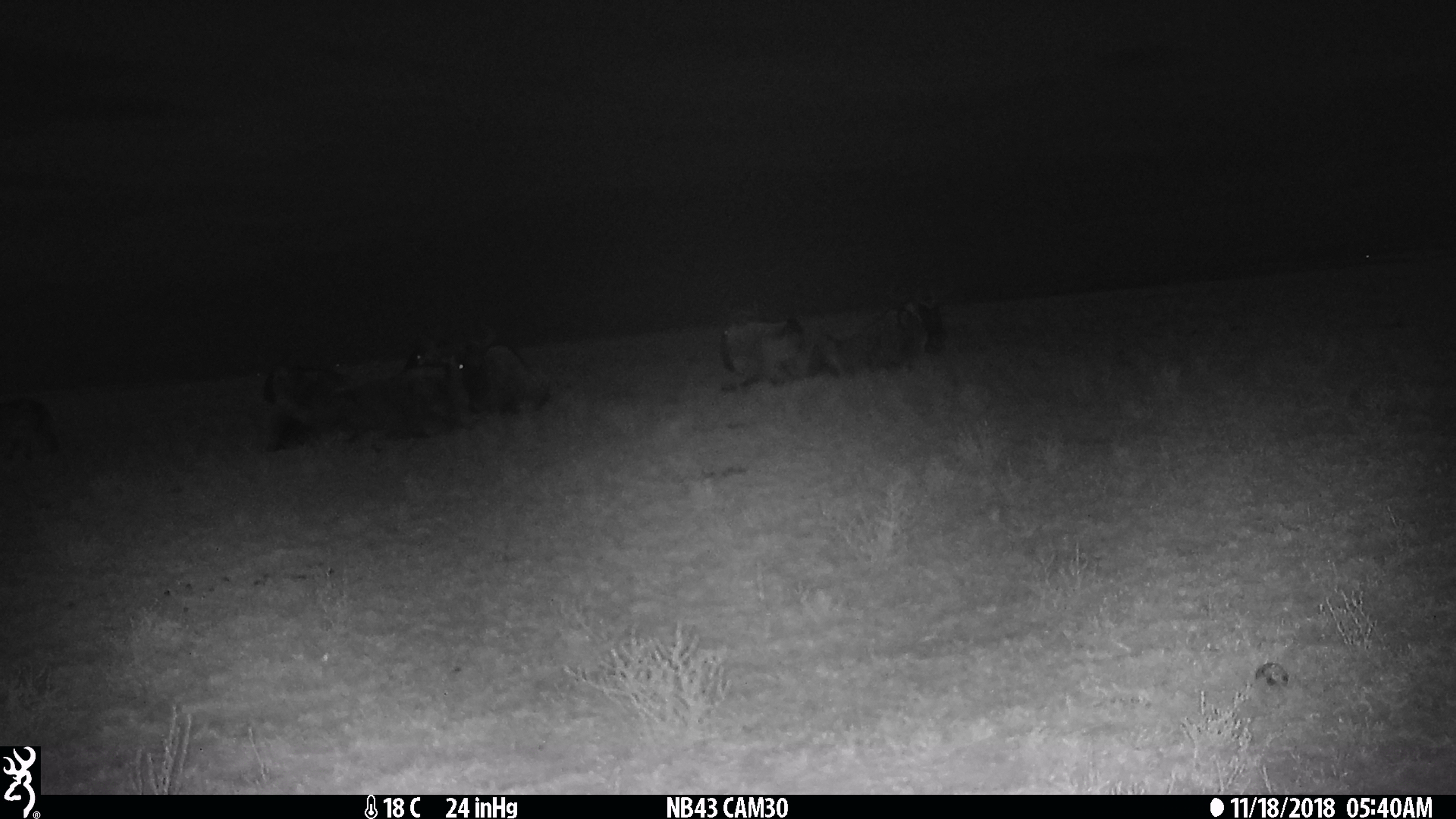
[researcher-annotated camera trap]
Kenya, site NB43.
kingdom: Animalia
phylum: Chordata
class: Mammalia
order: Artiodactyla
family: Bovidae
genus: Connochaetes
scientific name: Connochaetes taurinus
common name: blue wildebeest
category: wildebeest